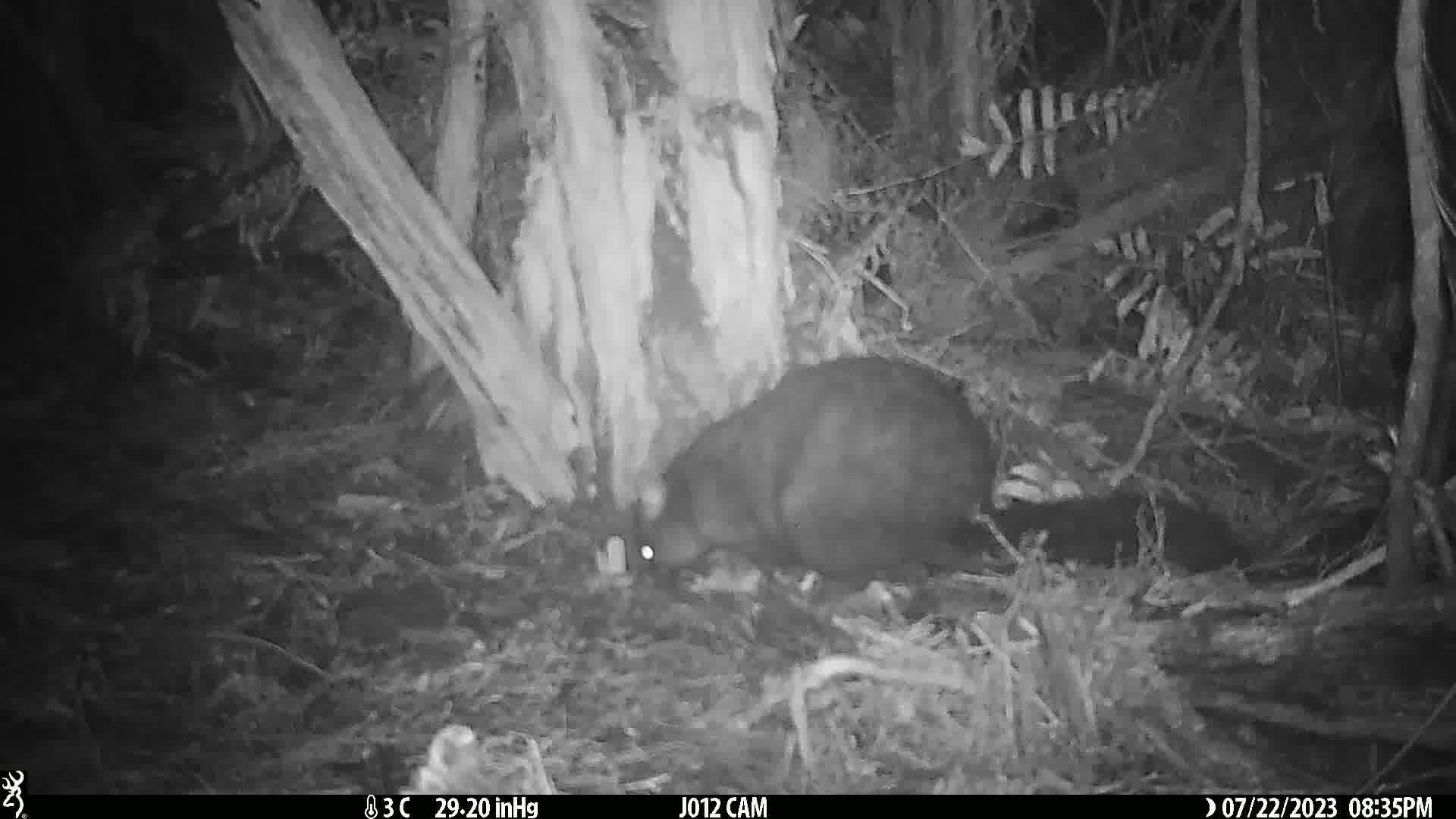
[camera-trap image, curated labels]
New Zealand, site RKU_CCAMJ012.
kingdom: Animalia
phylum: Chordata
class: Mammalia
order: Diprotodontia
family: Phalangeridae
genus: Trichosurus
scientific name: Trichosurus vulpecula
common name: common brushtail possum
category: possum